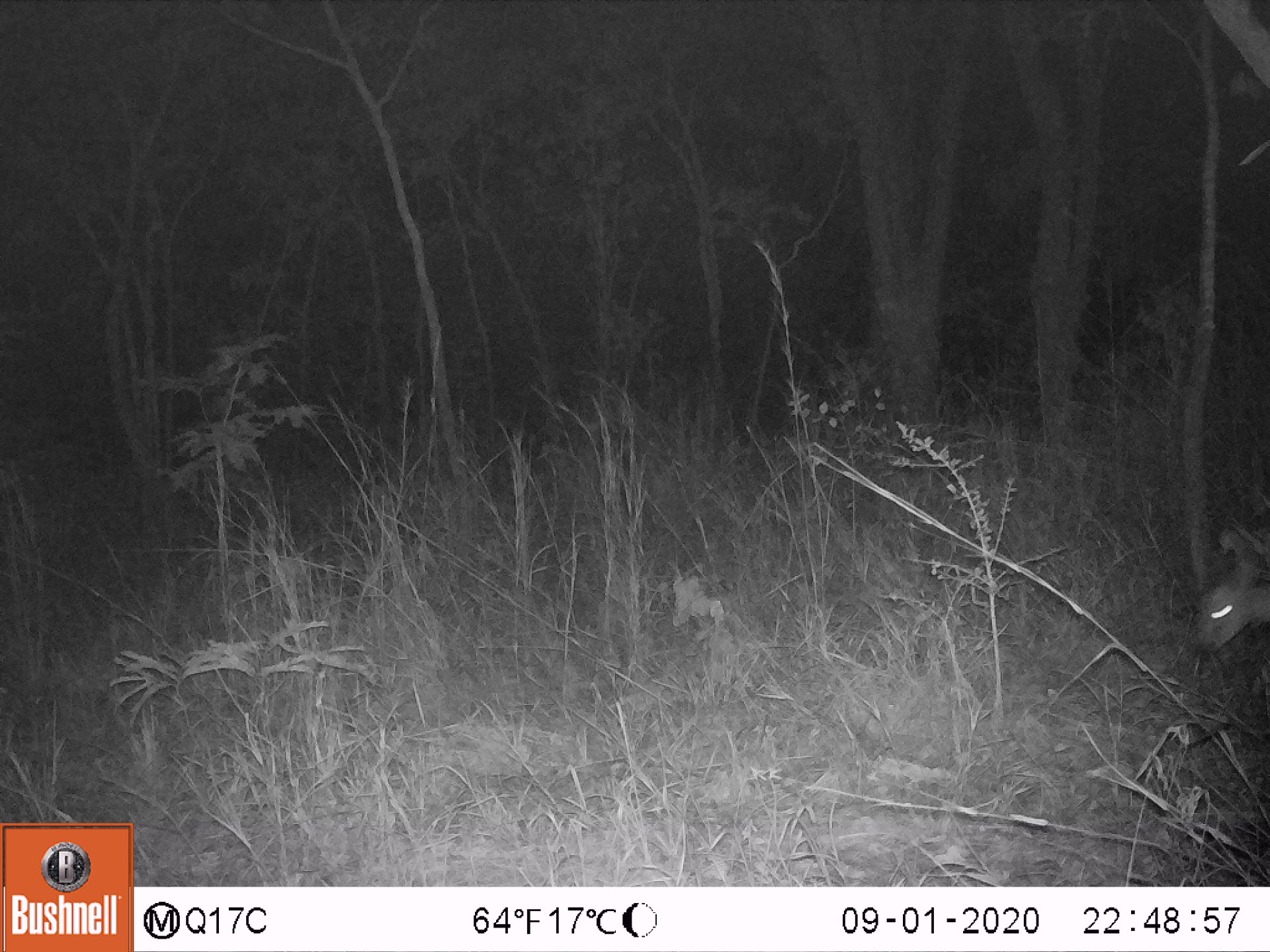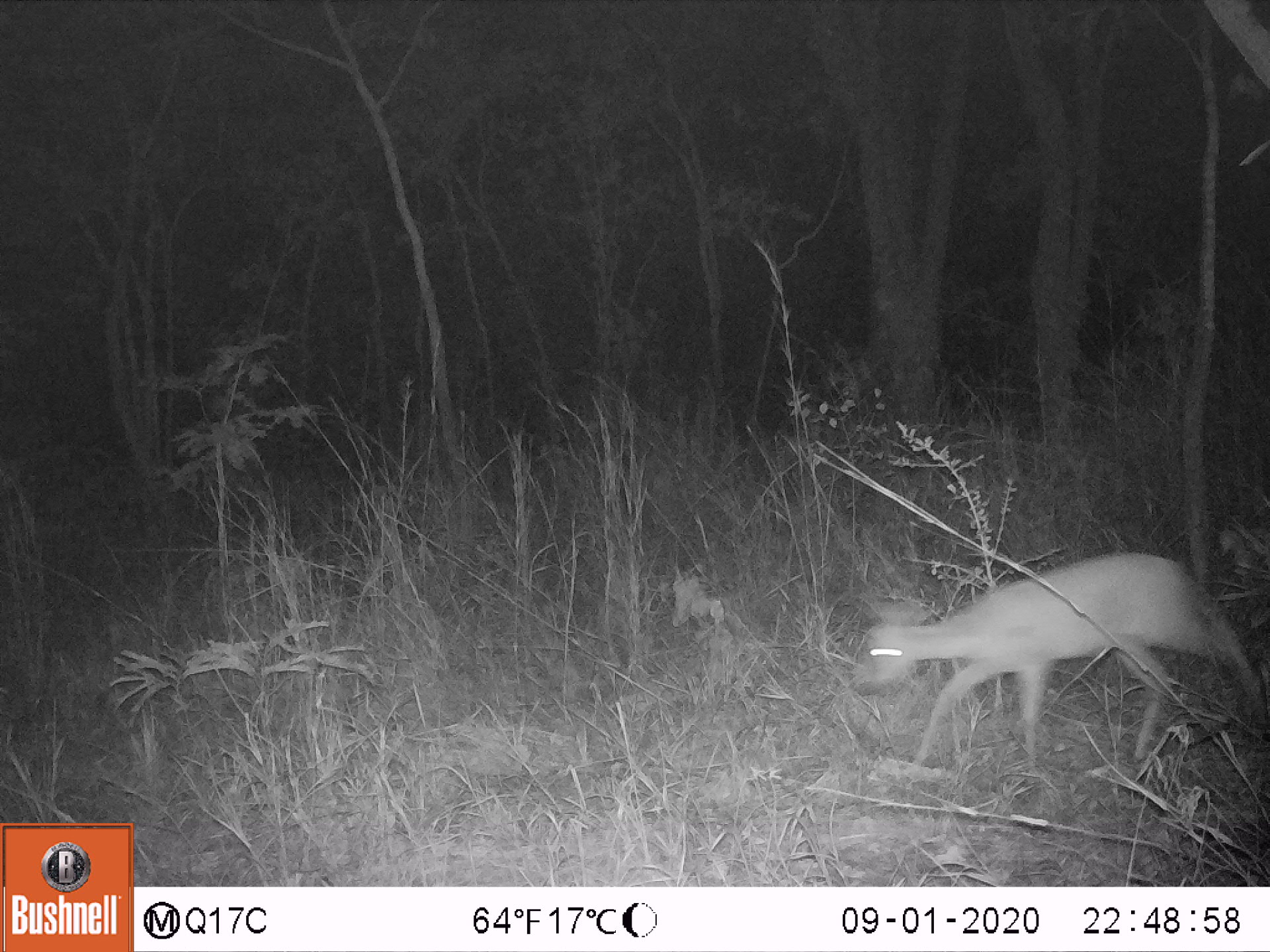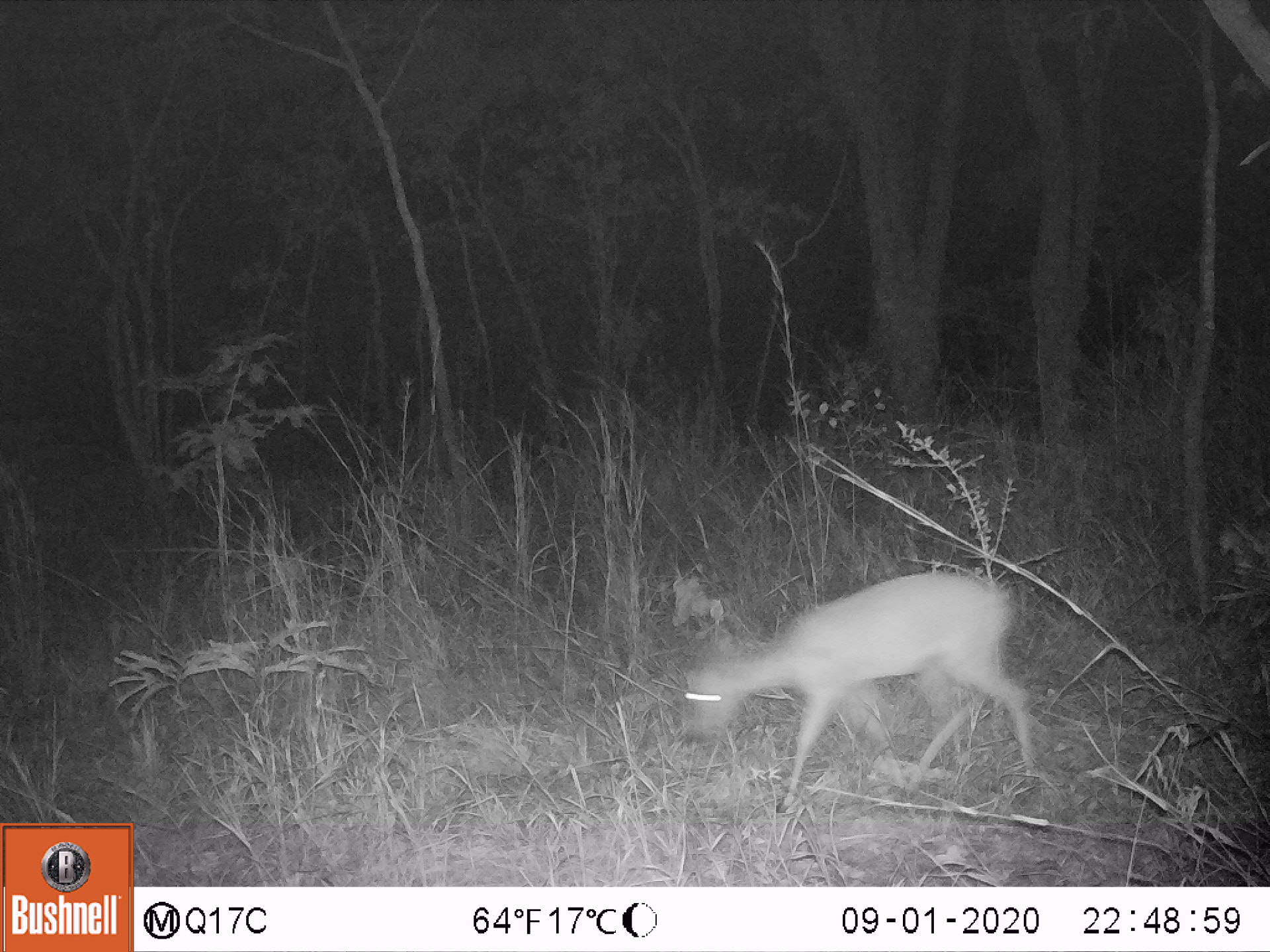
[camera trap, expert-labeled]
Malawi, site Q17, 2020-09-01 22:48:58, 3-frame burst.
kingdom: Animalia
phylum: Chordata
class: Mammalia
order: Artiodactyla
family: Bovidae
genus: Sylvicapra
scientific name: Sylvicapra grimmia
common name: common duiker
Common duiker (Sylvicapra grimmia), count 1.